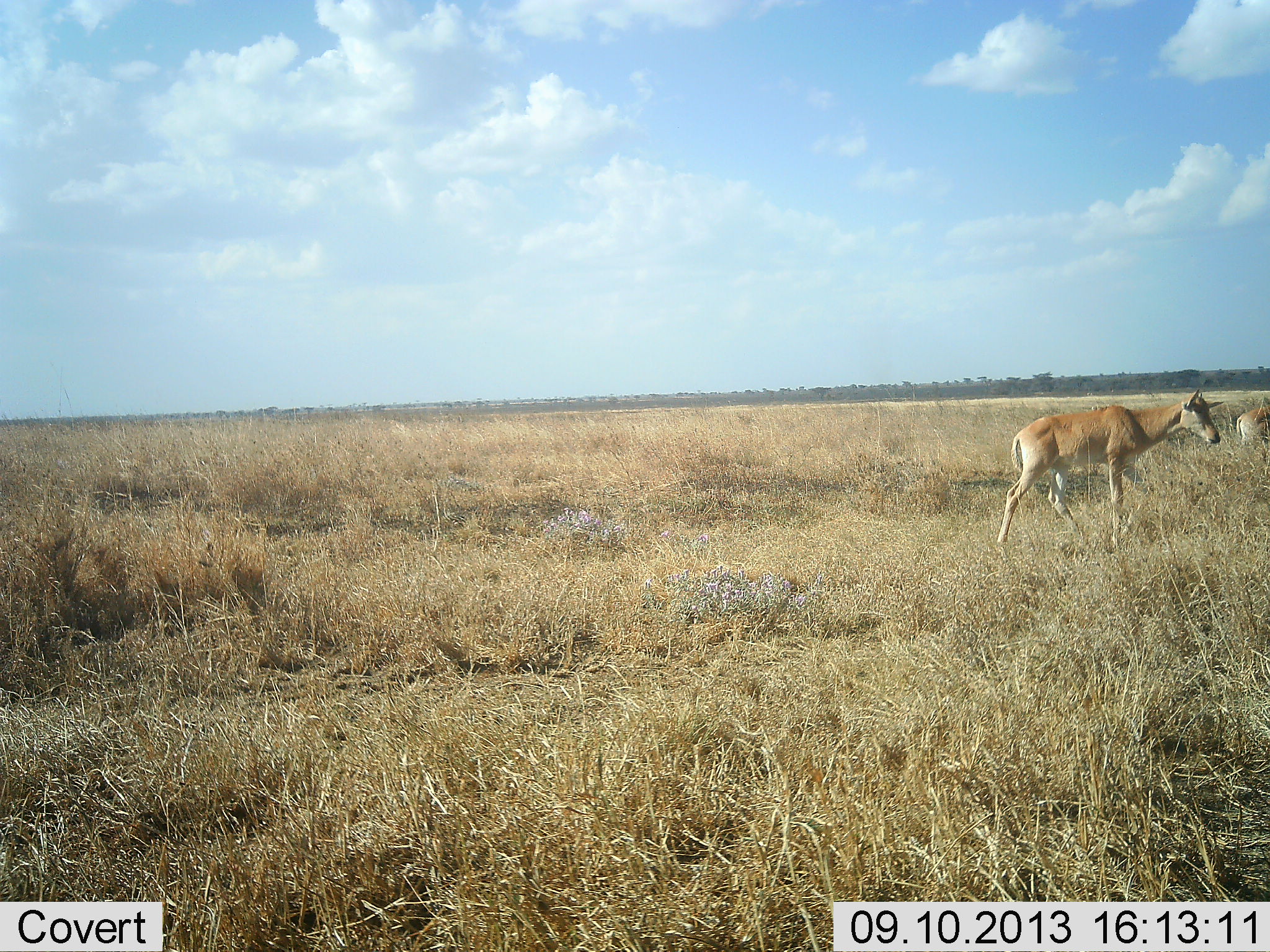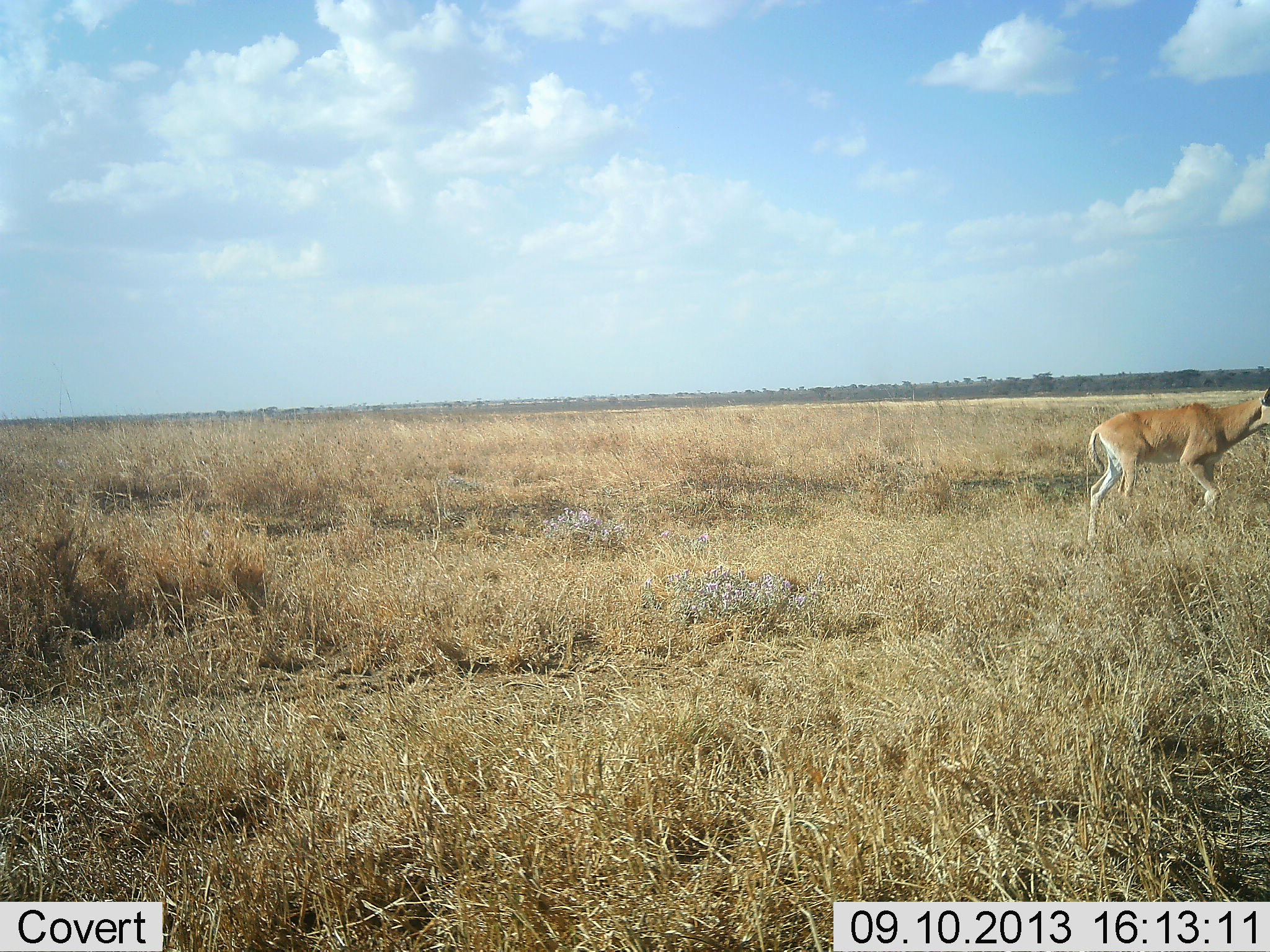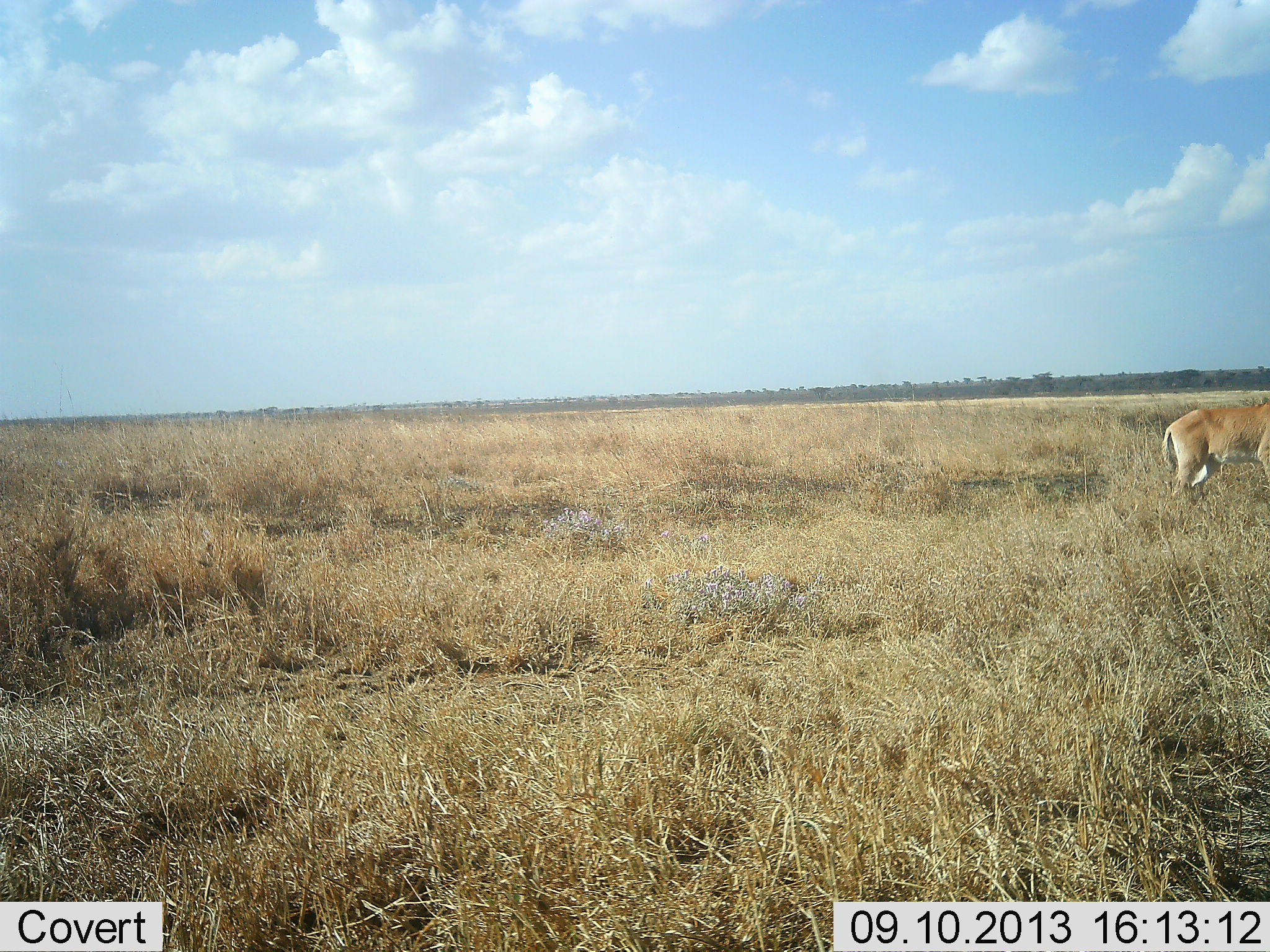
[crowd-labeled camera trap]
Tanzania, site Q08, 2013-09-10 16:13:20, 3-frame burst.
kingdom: Animalia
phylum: Chordata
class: Mammalia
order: Artiodactyla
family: Bovidae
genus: Alcelaphus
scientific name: Alcelaphus buselaphus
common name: hartebeest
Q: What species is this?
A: Hartebeest (Alcelaphus buselaphus).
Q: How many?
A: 2.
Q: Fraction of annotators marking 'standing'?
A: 0%.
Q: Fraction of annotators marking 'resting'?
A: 0%.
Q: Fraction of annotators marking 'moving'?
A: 90%.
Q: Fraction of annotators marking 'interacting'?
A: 0%.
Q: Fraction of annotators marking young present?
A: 10%.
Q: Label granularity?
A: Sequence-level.